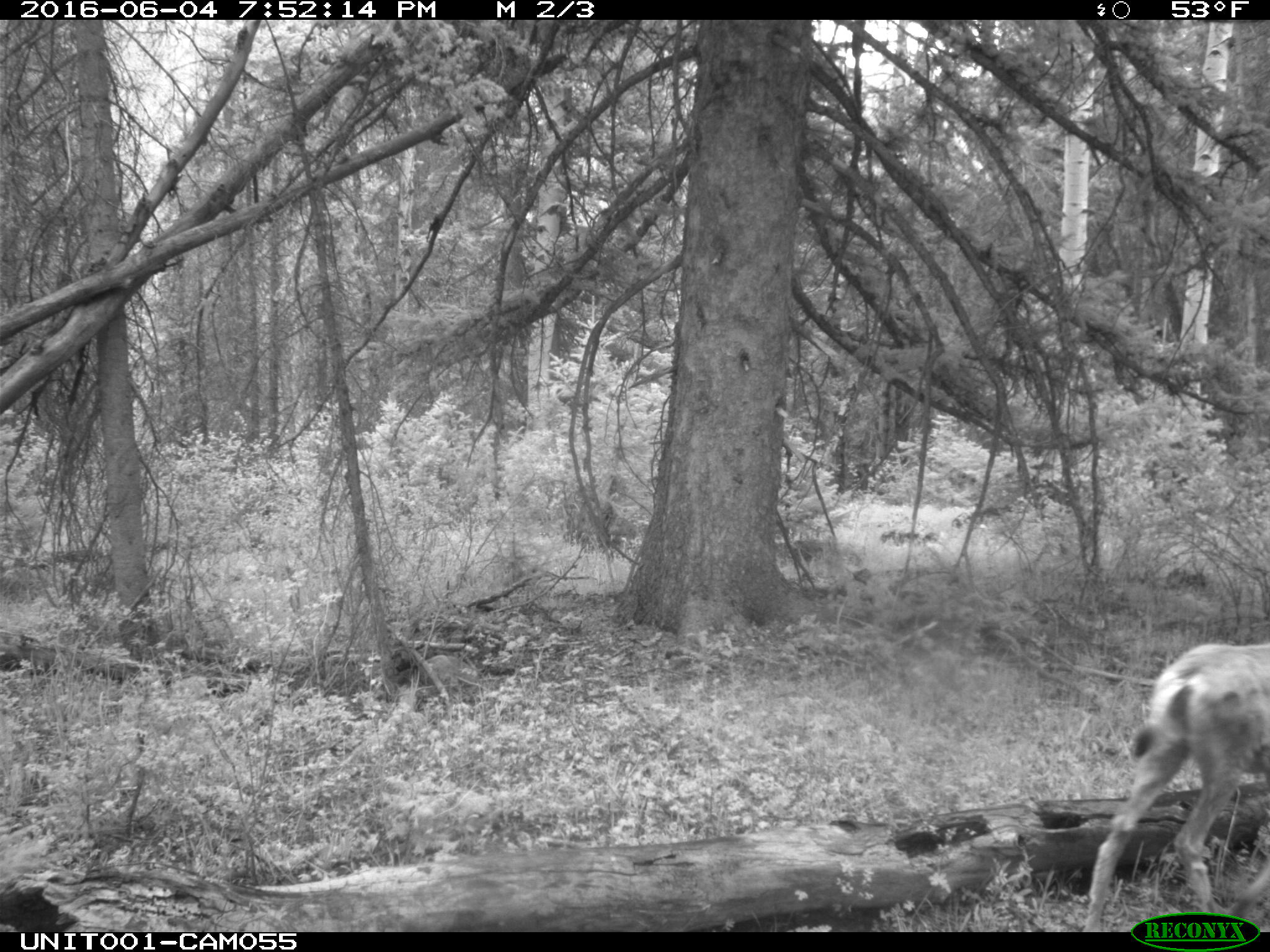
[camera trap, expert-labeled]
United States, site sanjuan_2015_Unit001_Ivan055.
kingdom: Animalia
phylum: Chordata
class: Mammalia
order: Artiodactyla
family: Cervidae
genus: Odocoileus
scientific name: Odocoileus hemionus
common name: mule deer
Odocoileus hemionus (mule deer).